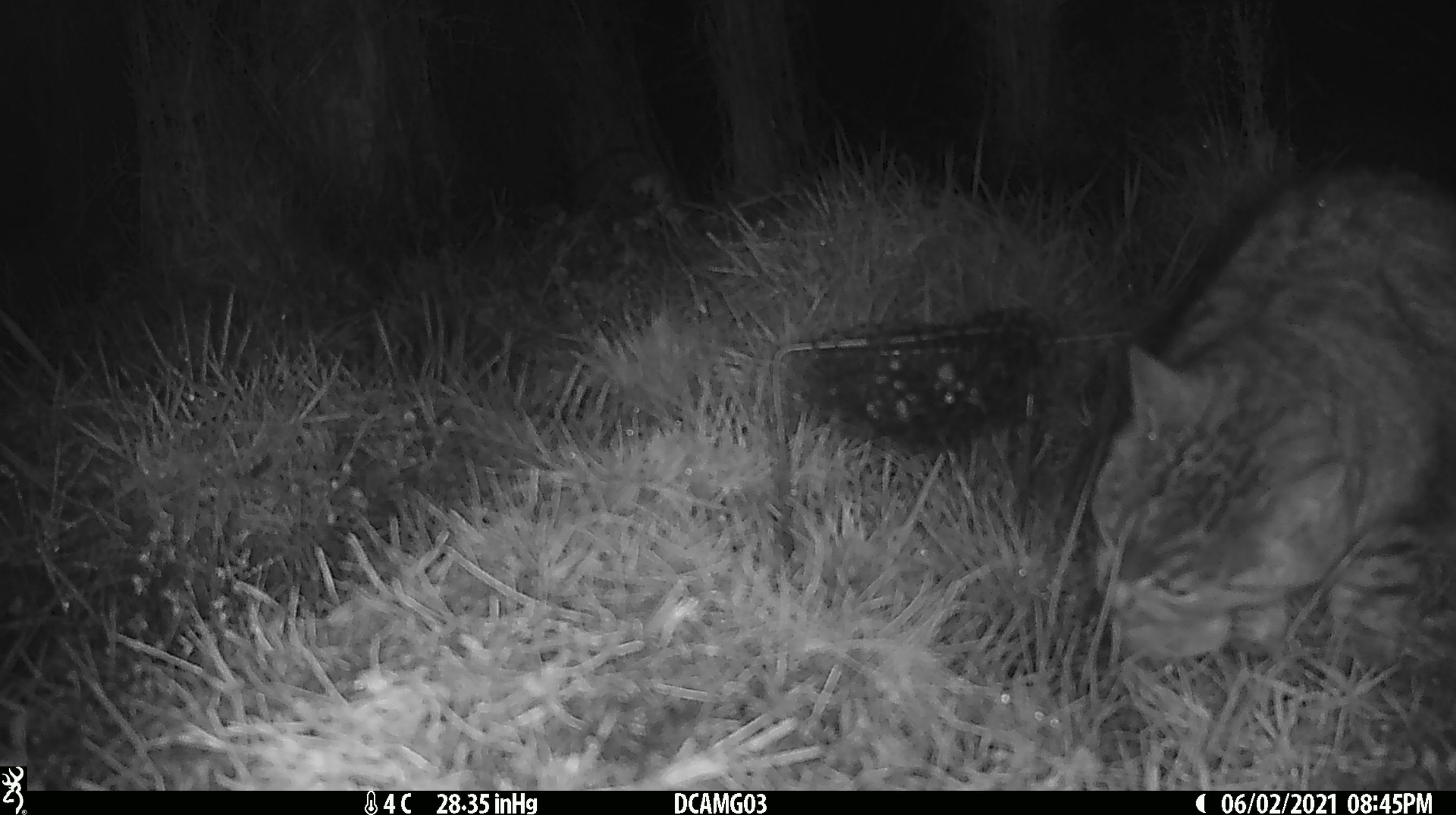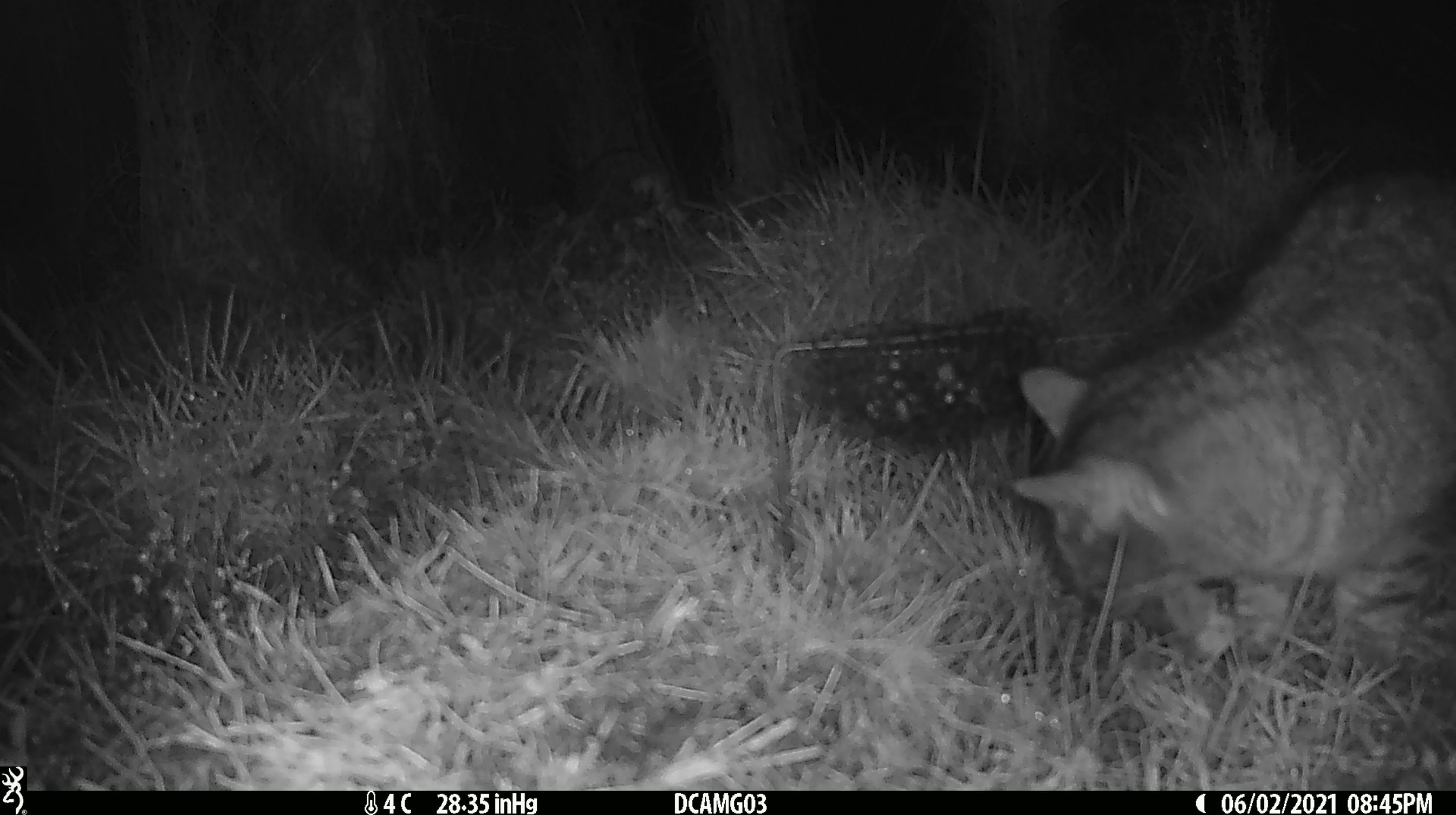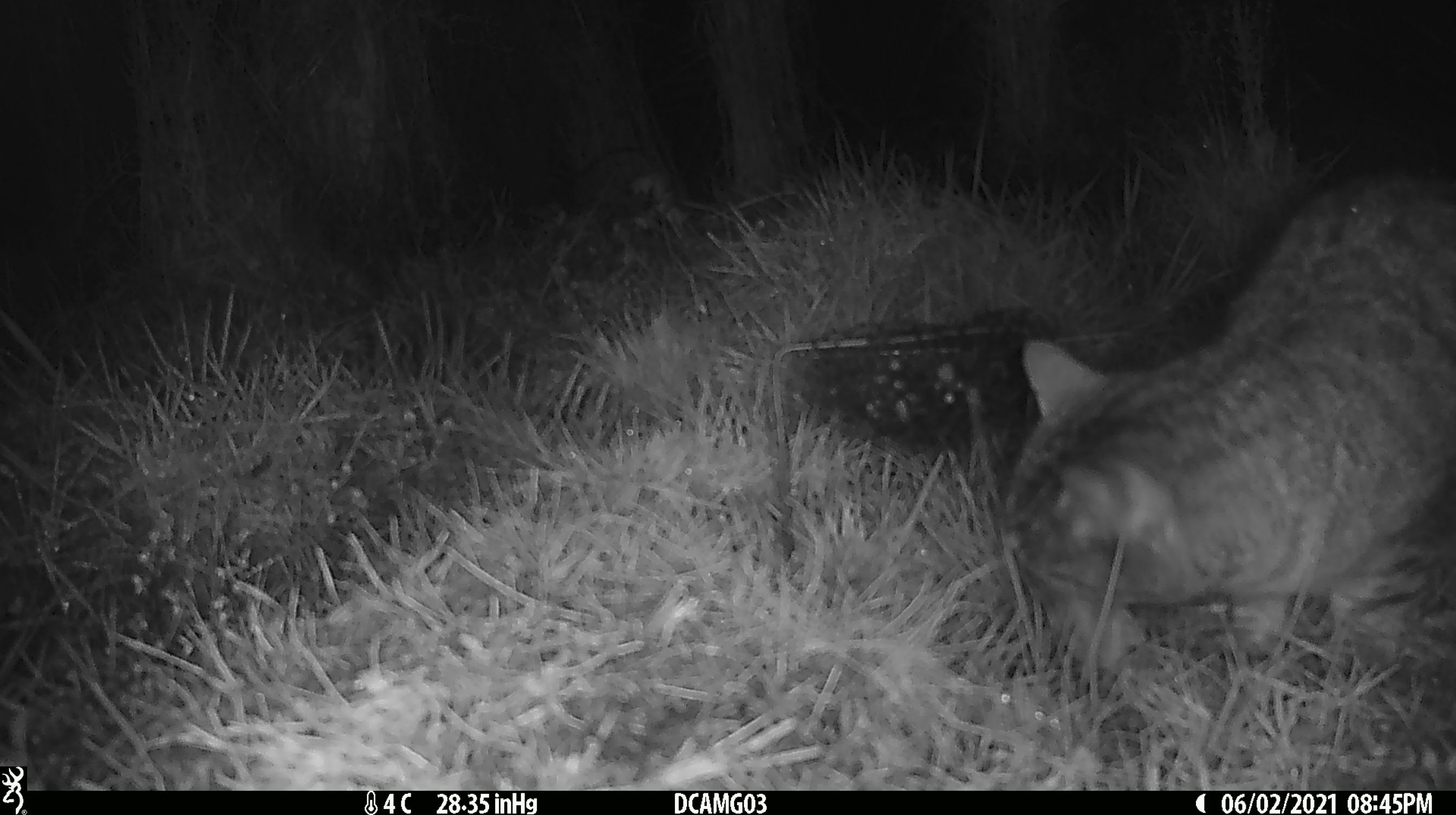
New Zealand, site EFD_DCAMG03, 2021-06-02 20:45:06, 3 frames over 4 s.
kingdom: Animalia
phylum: Chordata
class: Mammalia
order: Carnivora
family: Felidae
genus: Felis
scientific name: Felis catus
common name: domestic cat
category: cat